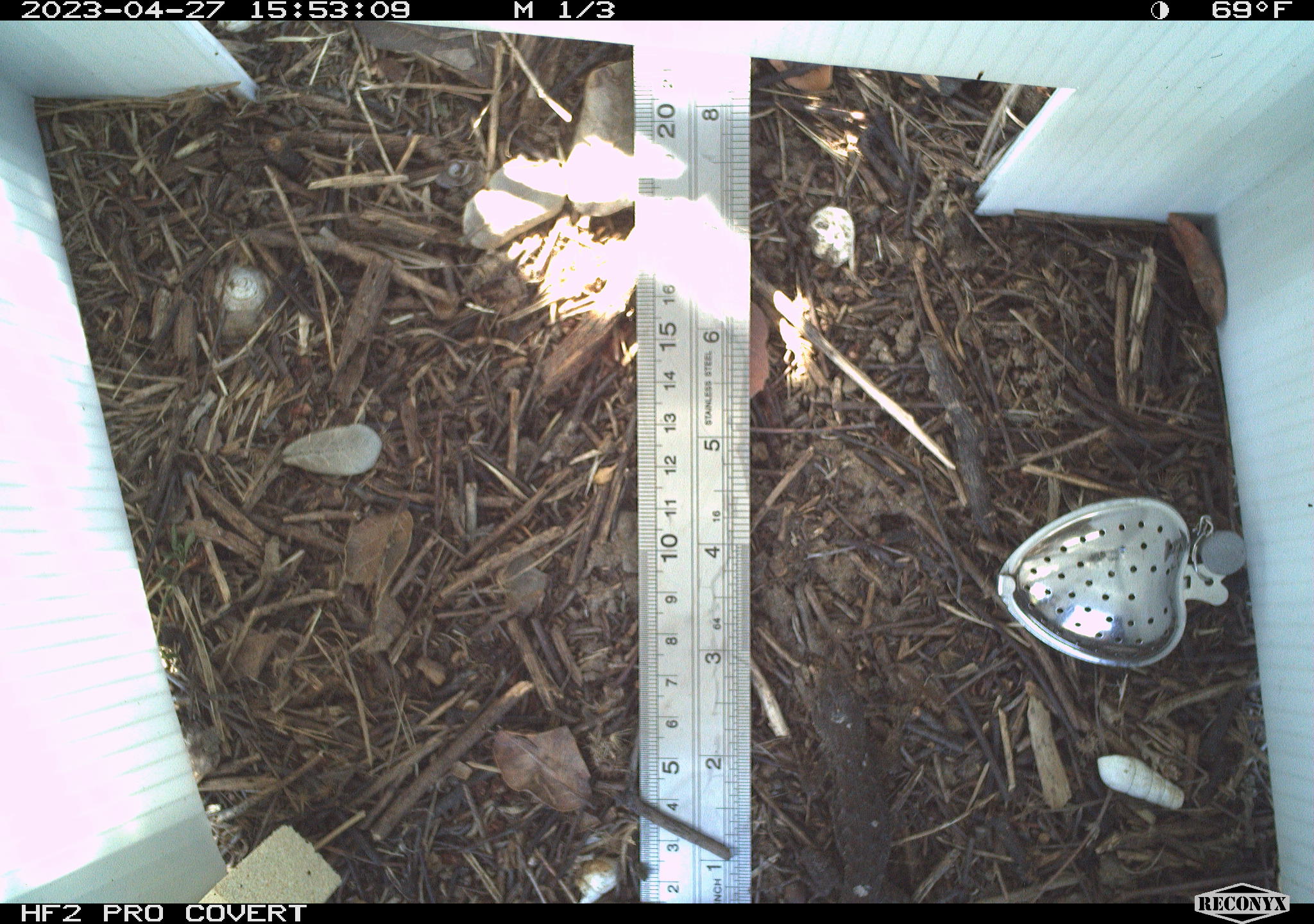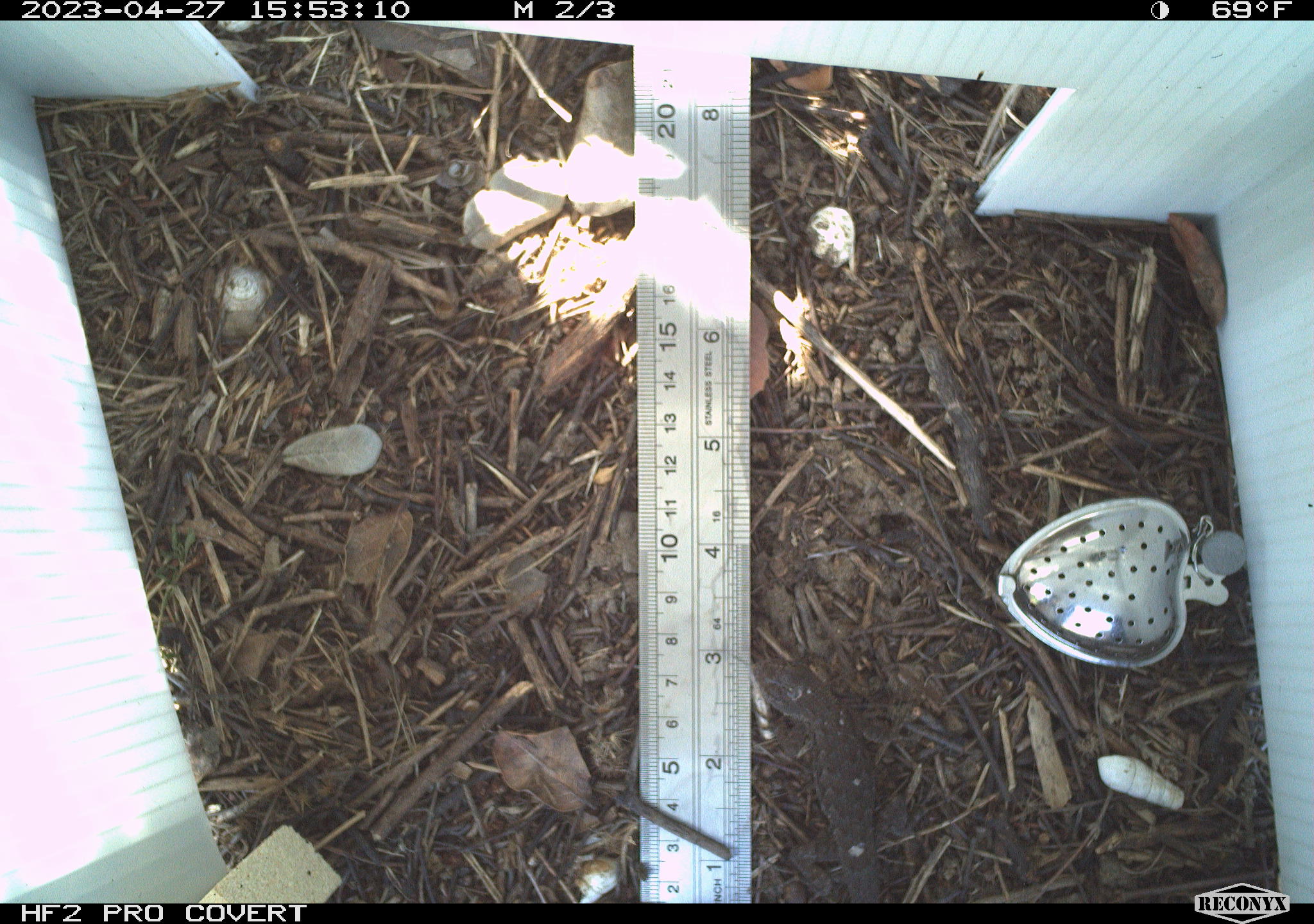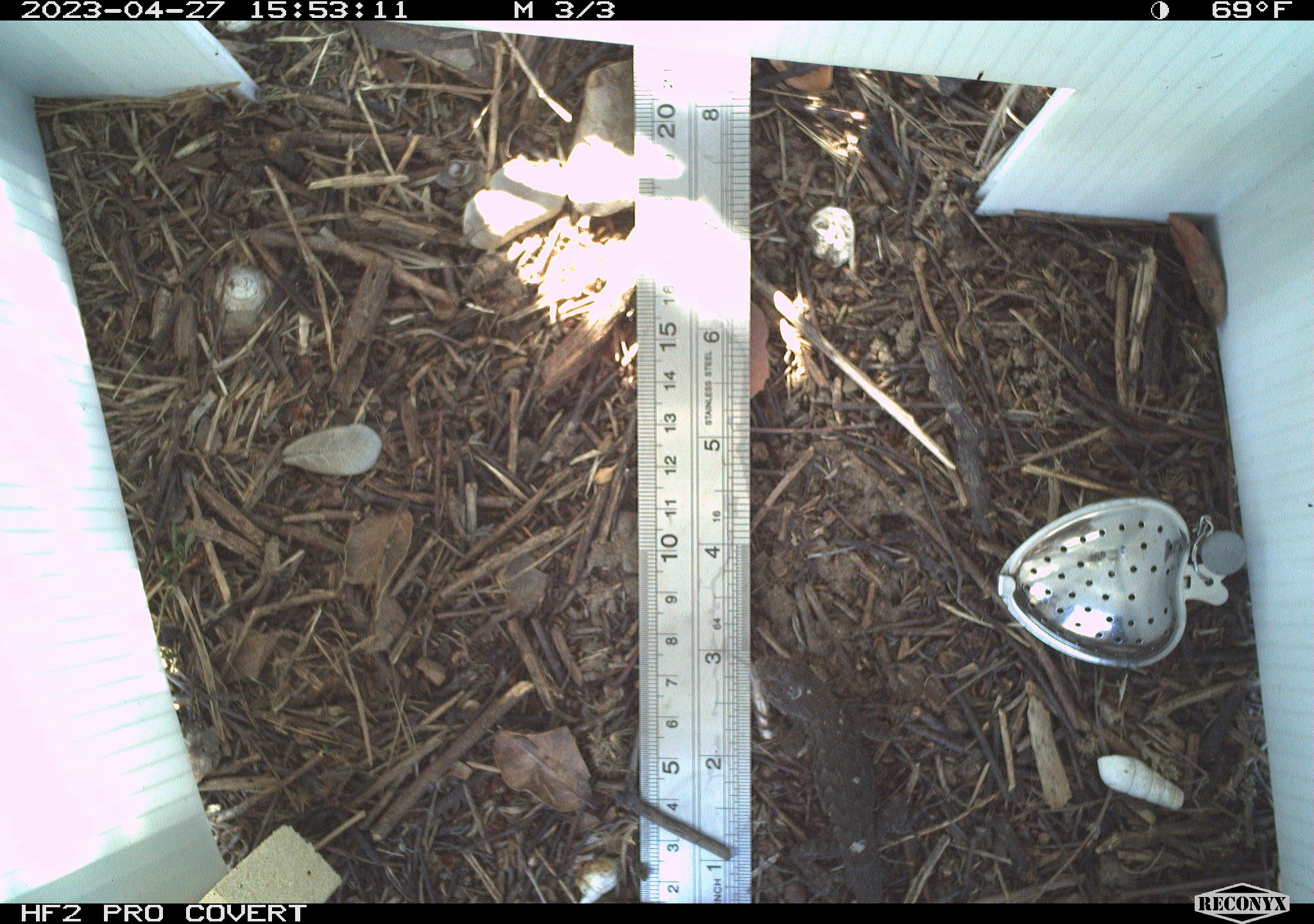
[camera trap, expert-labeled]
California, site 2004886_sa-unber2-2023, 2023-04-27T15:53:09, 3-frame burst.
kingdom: Animalia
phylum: Chordata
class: Reptilia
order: Squamata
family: Phrynosomatidae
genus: Sceloporus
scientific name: Sceloporus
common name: spiny lizards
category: sceloporus species